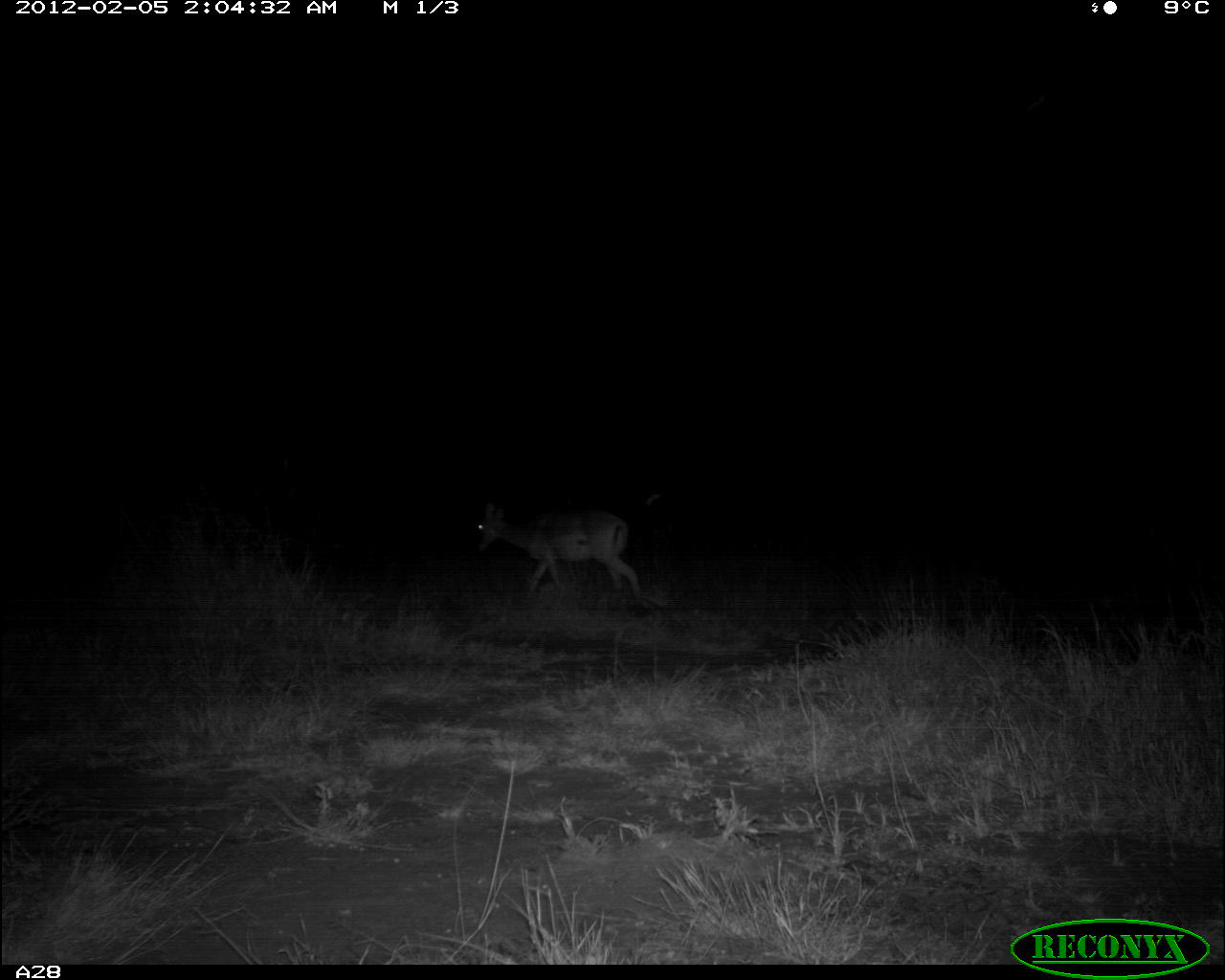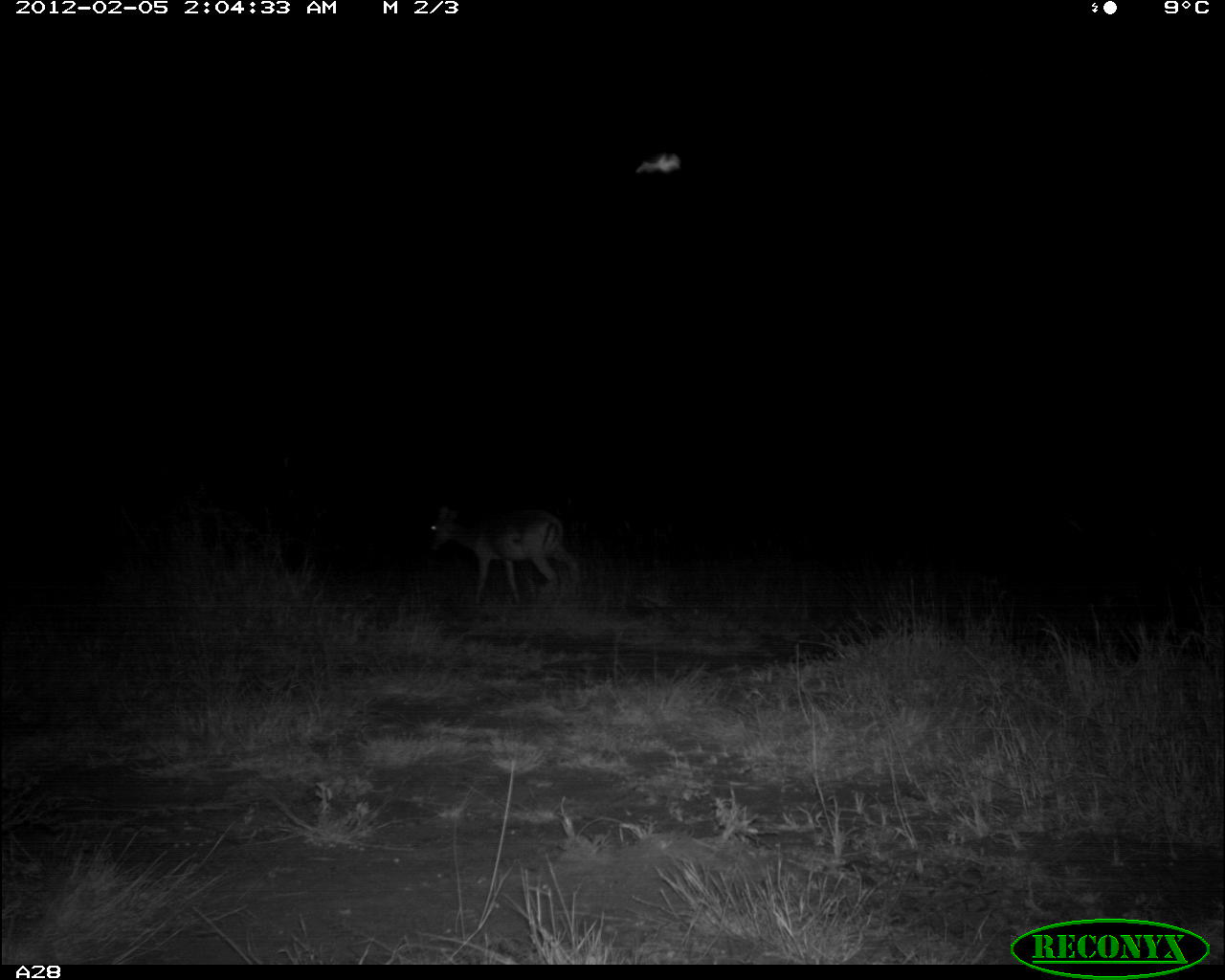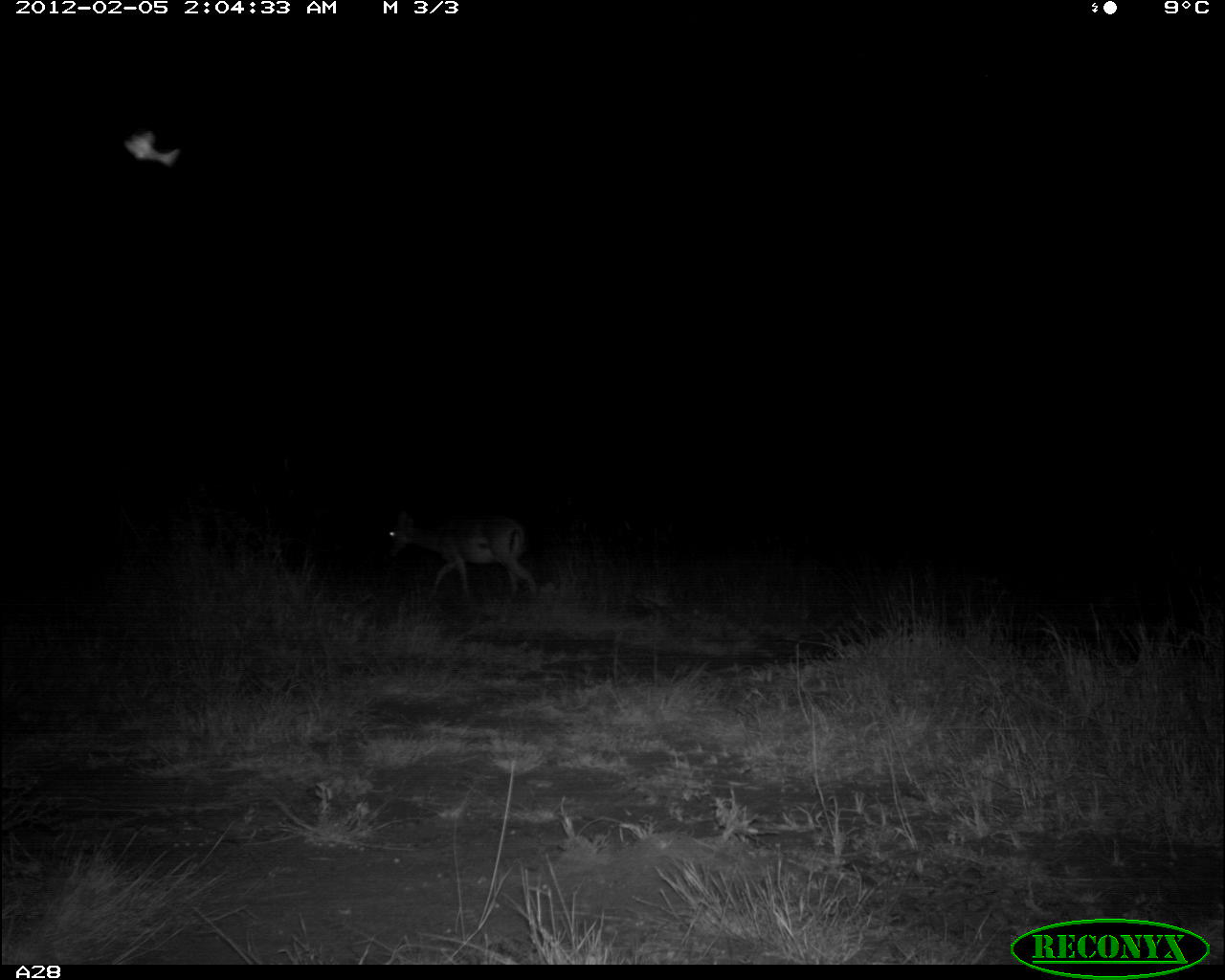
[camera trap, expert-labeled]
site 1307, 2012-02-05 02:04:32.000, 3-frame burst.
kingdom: Animalia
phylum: Chordata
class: Mammalia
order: Artiodactyla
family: Bovidae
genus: Aepyceros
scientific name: Aepyceros melampus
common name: impala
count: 1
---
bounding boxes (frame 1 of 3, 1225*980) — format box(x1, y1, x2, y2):
aepyceros melampus: box(474, 502, 645, 608)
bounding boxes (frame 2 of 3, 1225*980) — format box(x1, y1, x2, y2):
aepyceros melampus: box(422, 506, 582, 608)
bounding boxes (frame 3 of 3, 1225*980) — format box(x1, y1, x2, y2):
aepyceros melampus: box(375, 514, 537, 602)